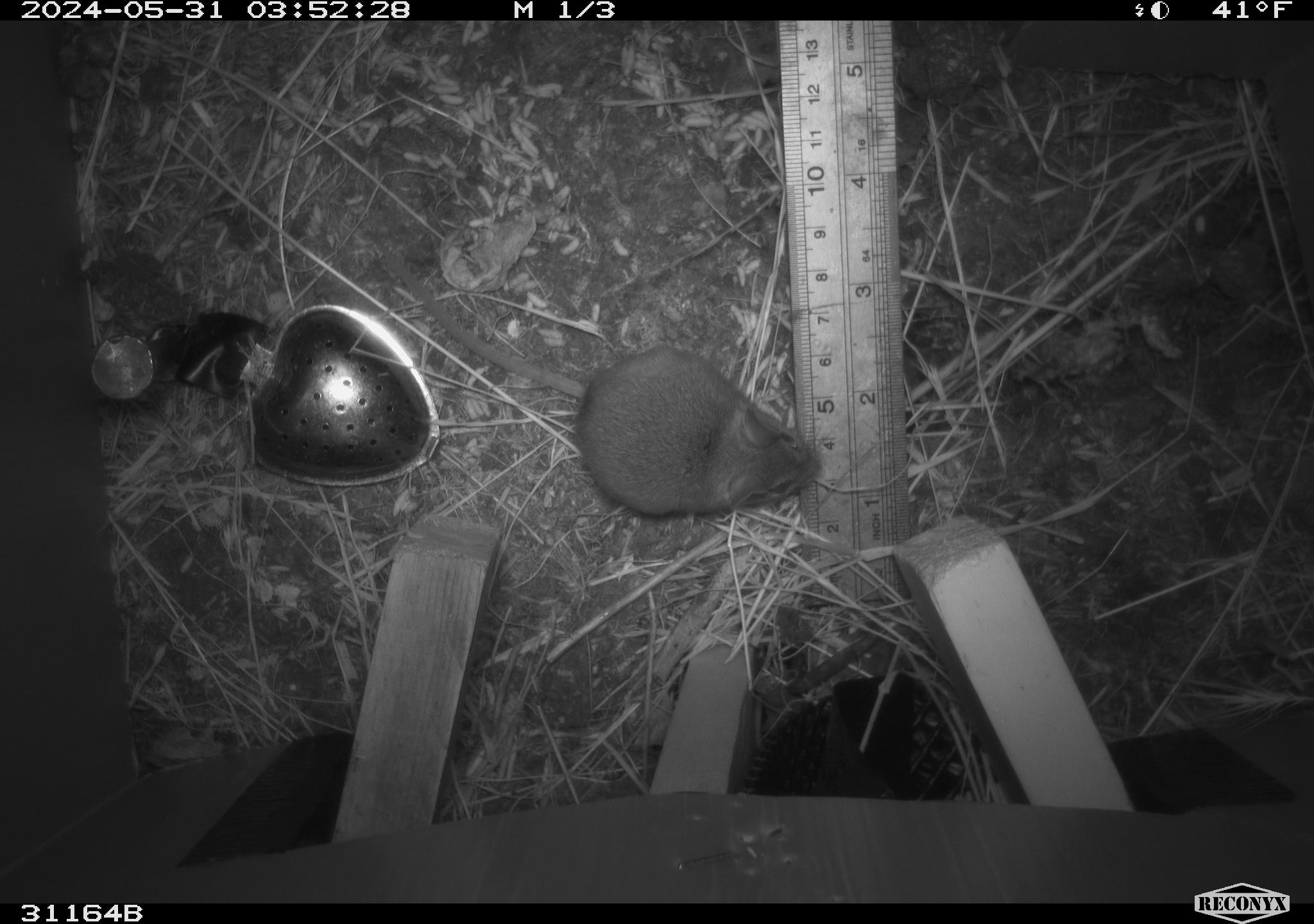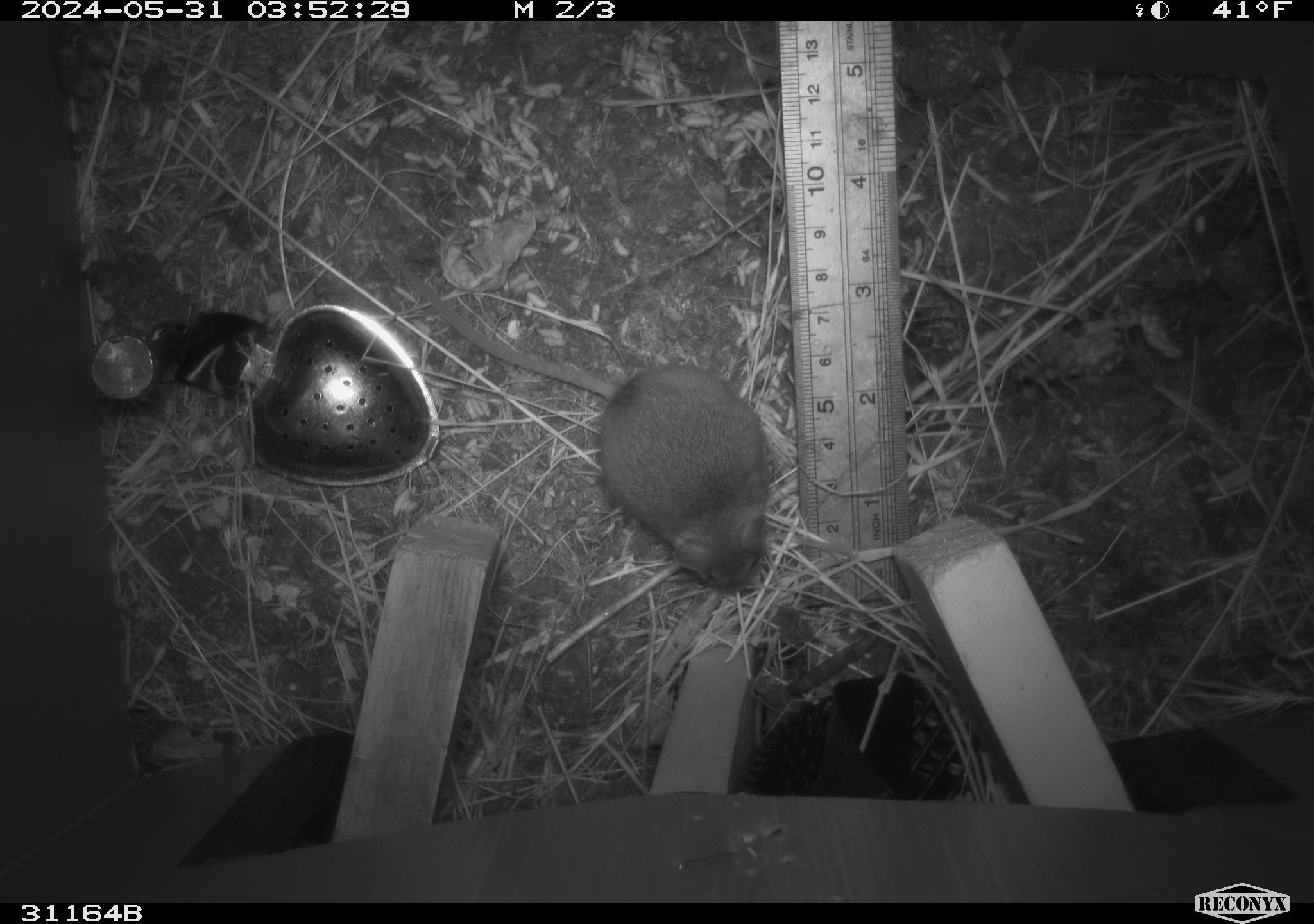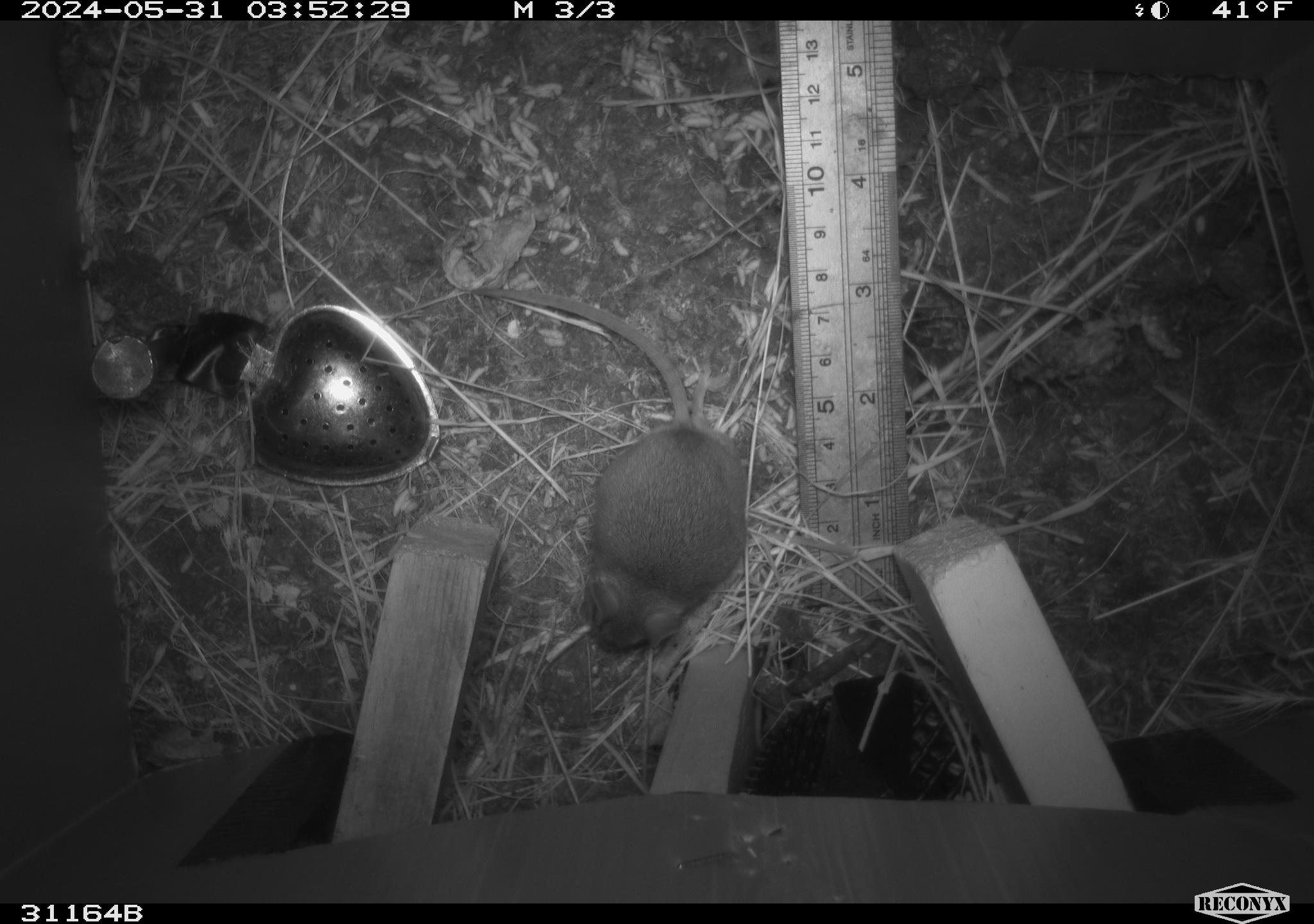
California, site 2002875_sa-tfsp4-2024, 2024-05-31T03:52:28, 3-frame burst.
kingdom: Animalia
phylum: Chordata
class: Mammalia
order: Rodentia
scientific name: Rodentia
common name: rodent